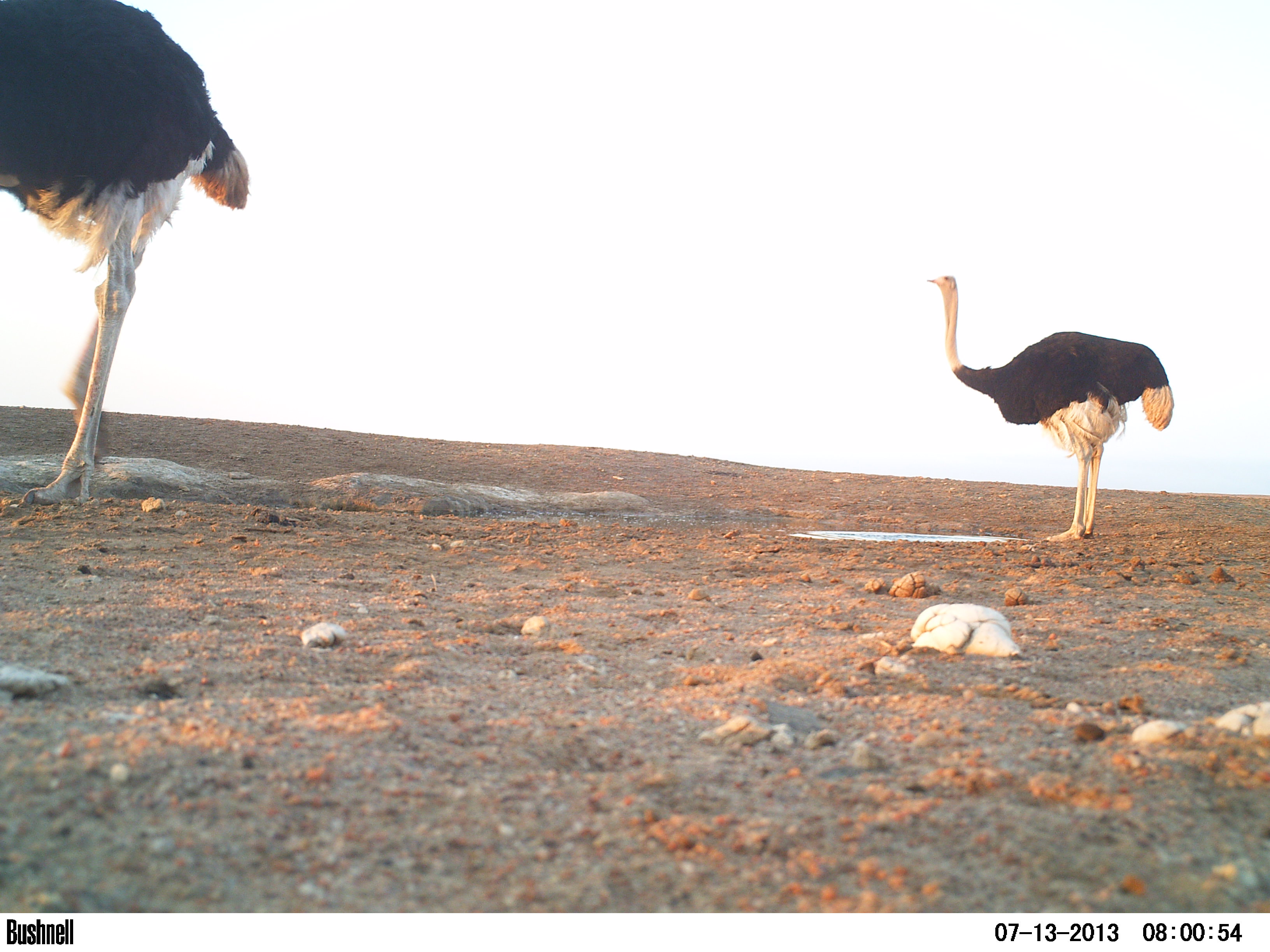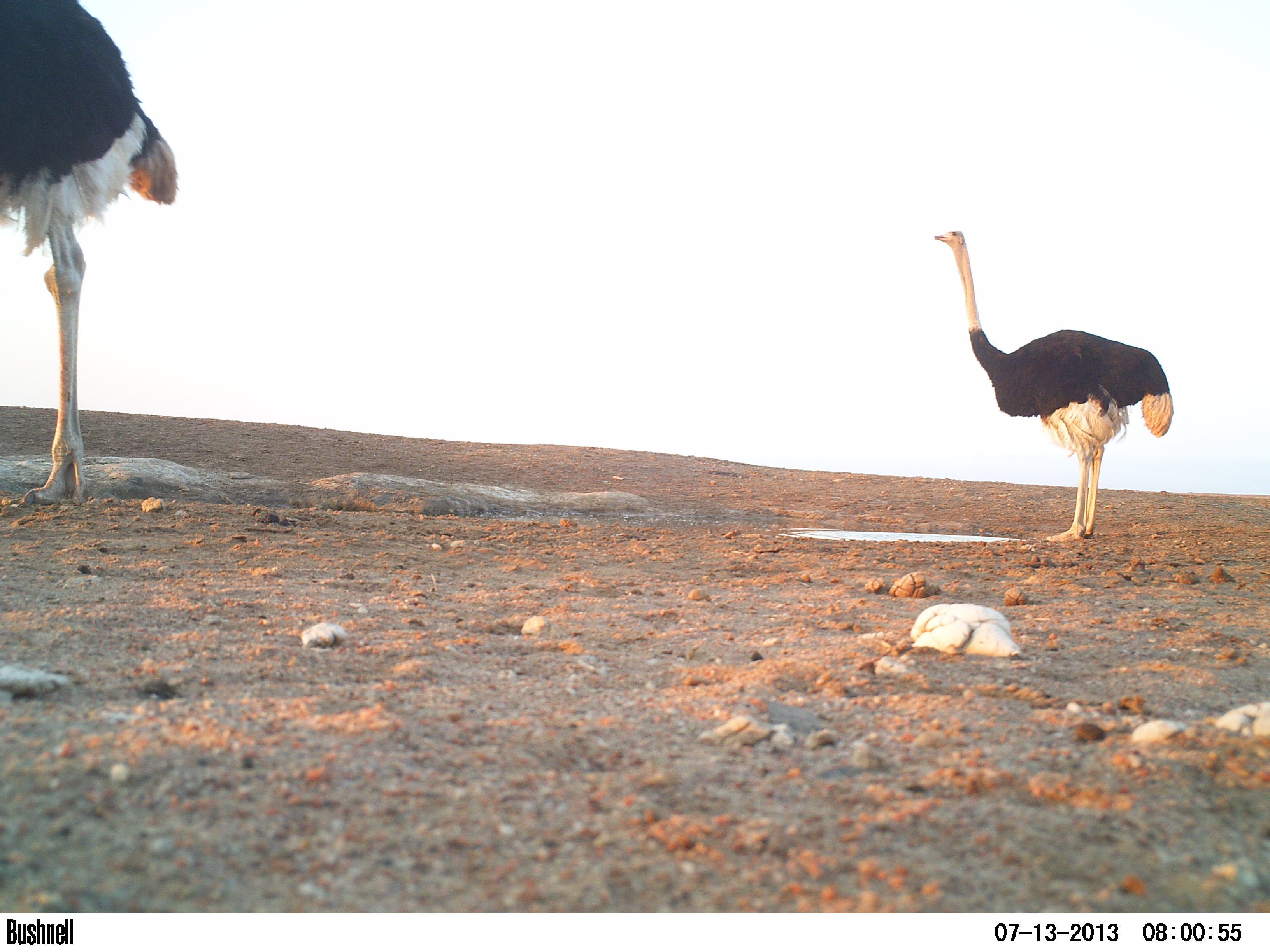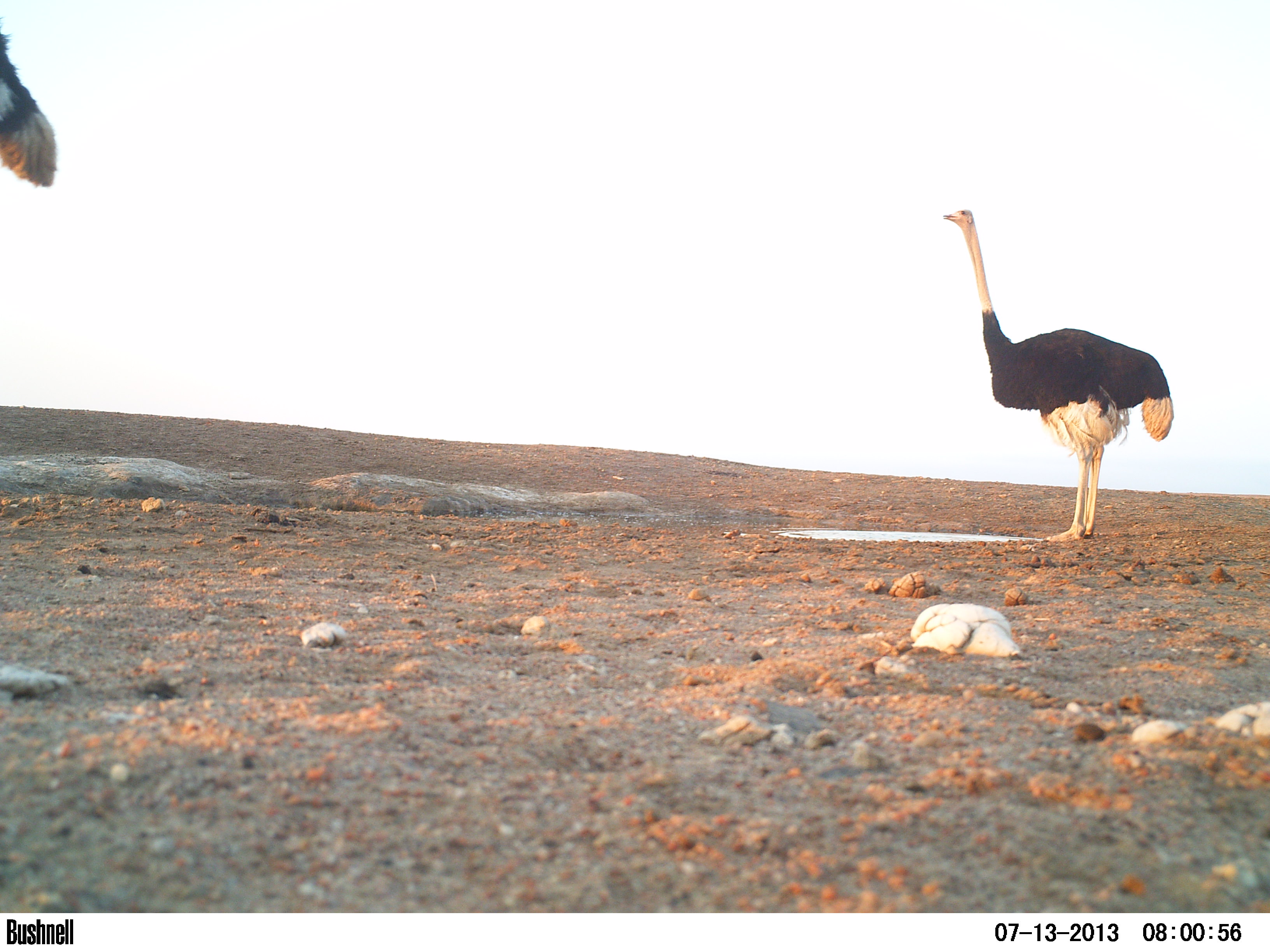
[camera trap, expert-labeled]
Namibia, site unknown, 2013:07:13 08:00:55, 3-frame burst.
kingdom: Animalia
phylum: Chordata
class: Aves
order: Struthioniformes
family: Struthionidae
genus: Struthio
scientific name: Struthio camelus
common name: common ostrich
Struthio camelus (common ostrich).